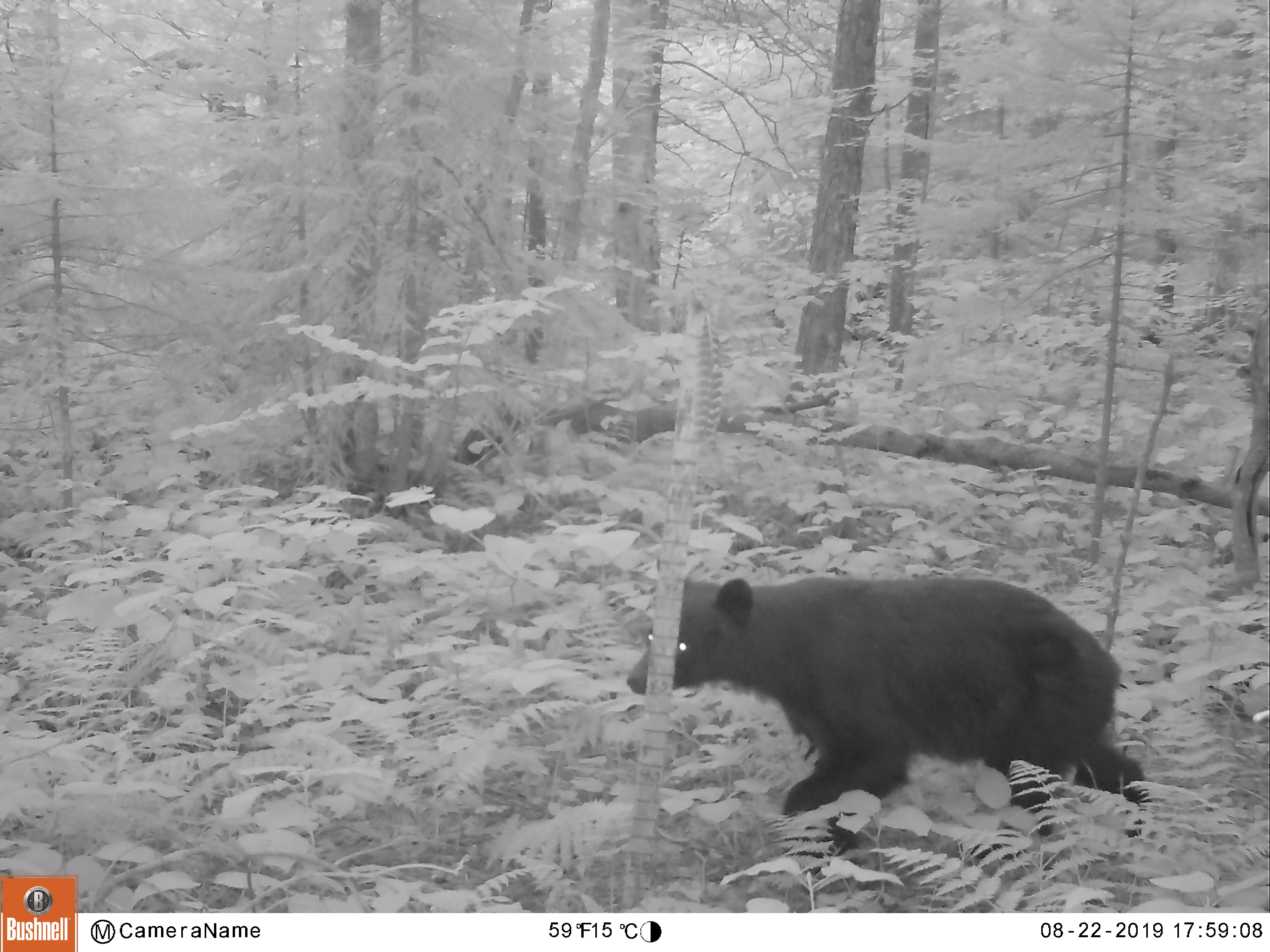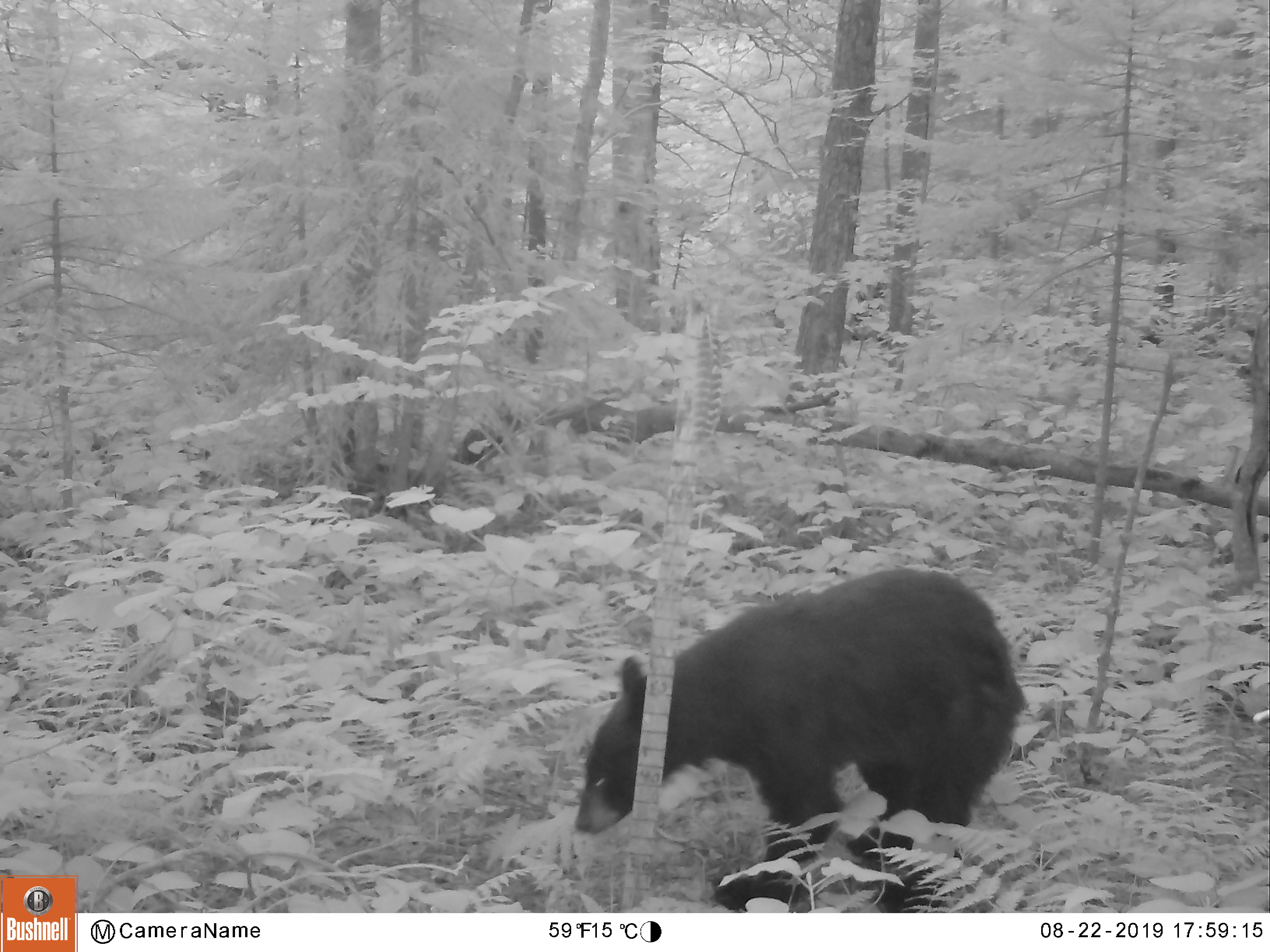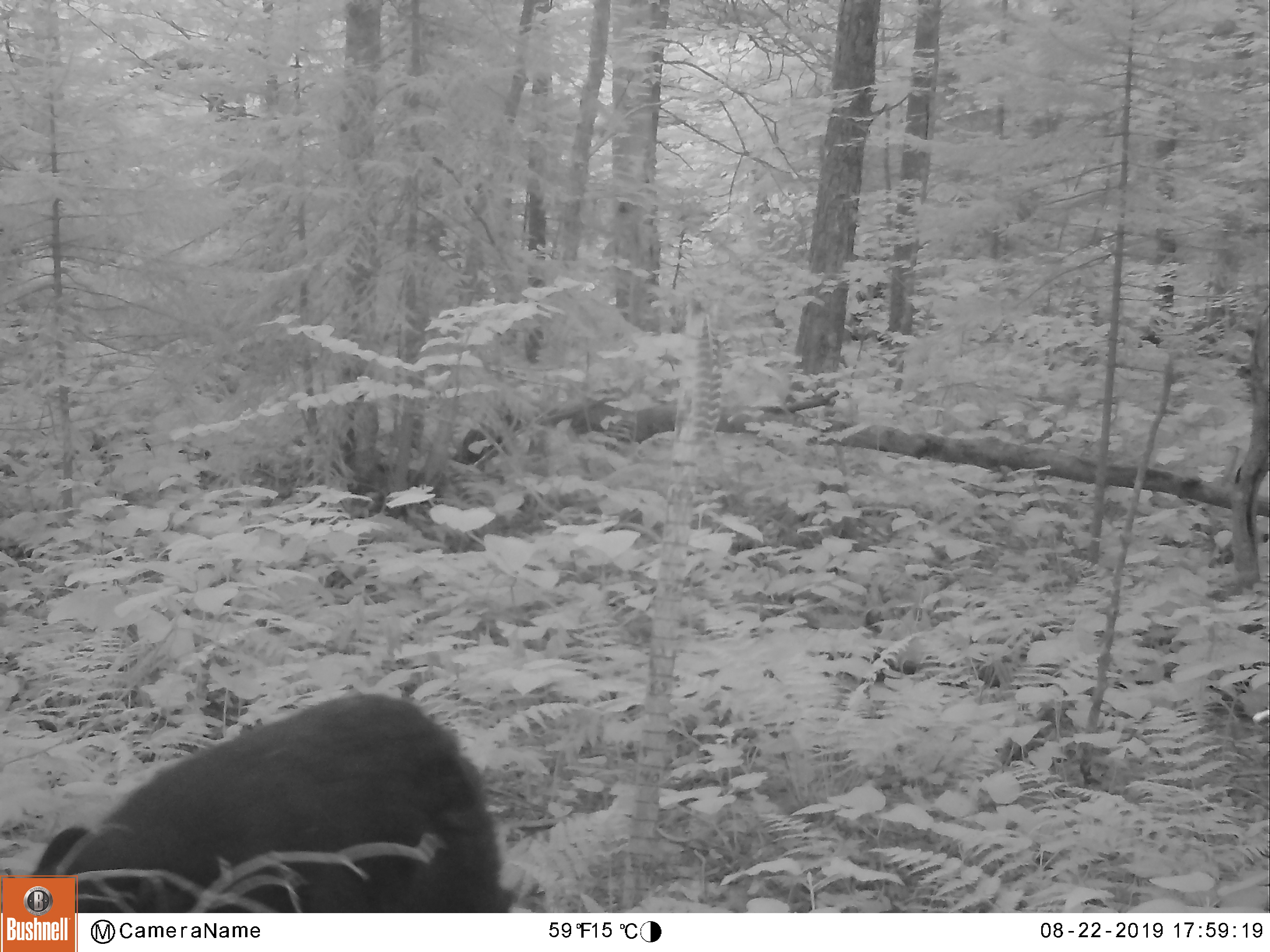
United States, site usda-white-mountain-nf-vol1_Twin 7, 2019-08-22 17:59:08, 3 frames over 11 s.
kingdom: Animalia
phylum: Chordata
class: Mammalia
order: Carnivora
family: Ursidae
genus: Ursus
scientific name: Ursus americanus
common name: black bear